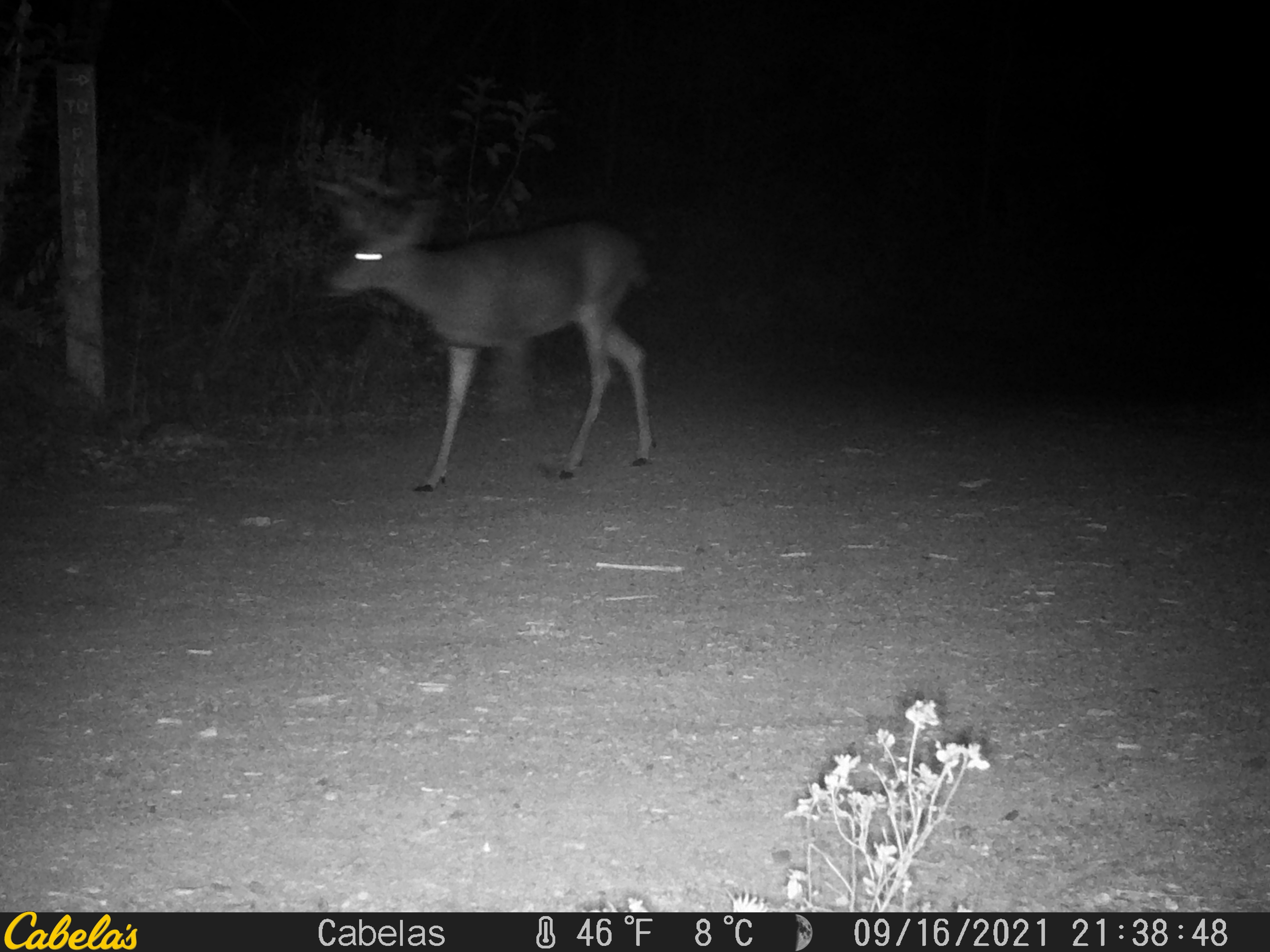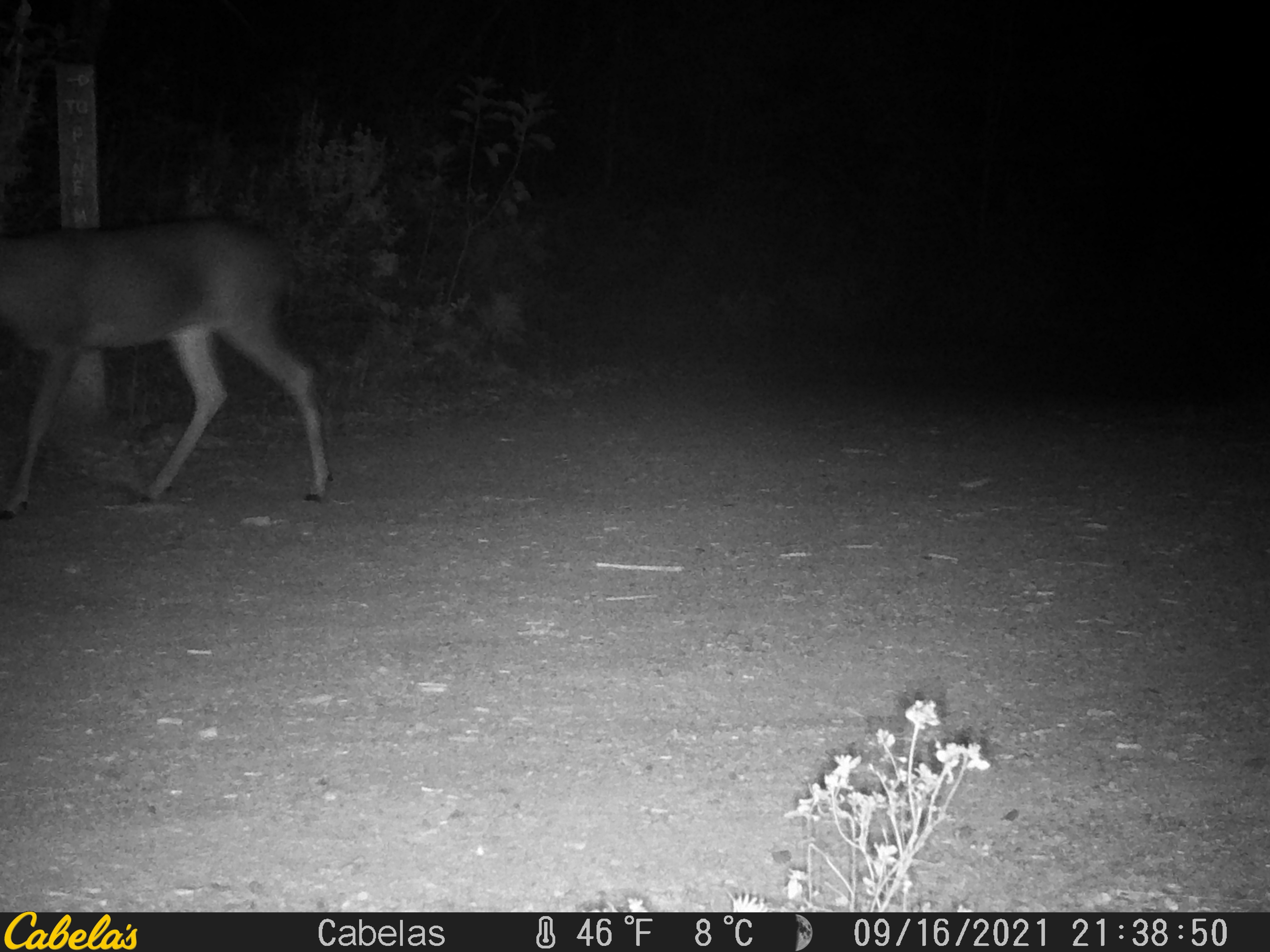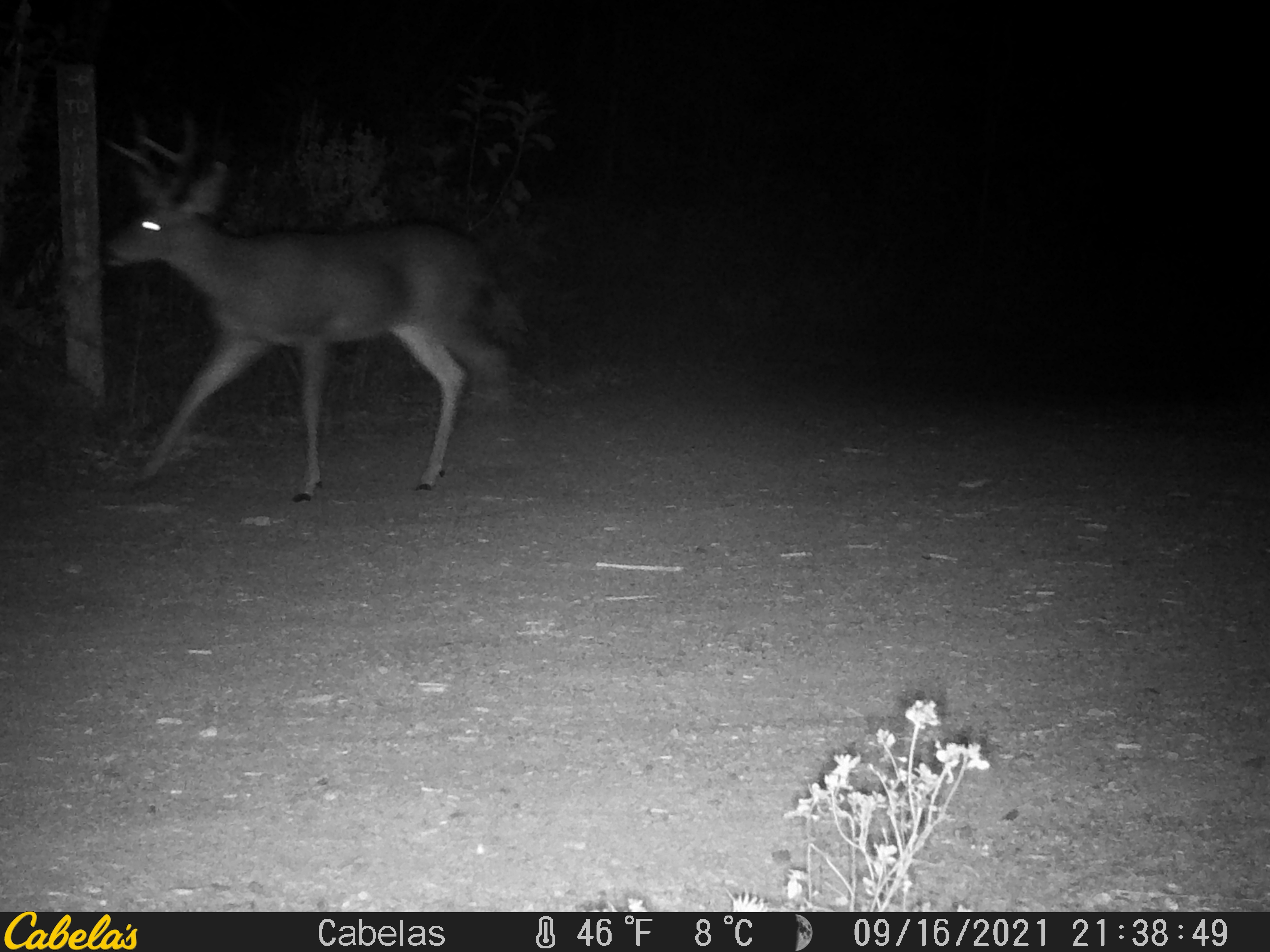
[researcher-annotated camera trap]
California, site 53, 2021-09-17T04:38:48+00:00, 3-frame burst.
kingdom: Animalia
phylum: Chordata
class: Mammalia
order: Artiodactyla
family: Cervidae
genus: Odocoileus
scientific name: Odocoileus hemionus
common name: mule deer